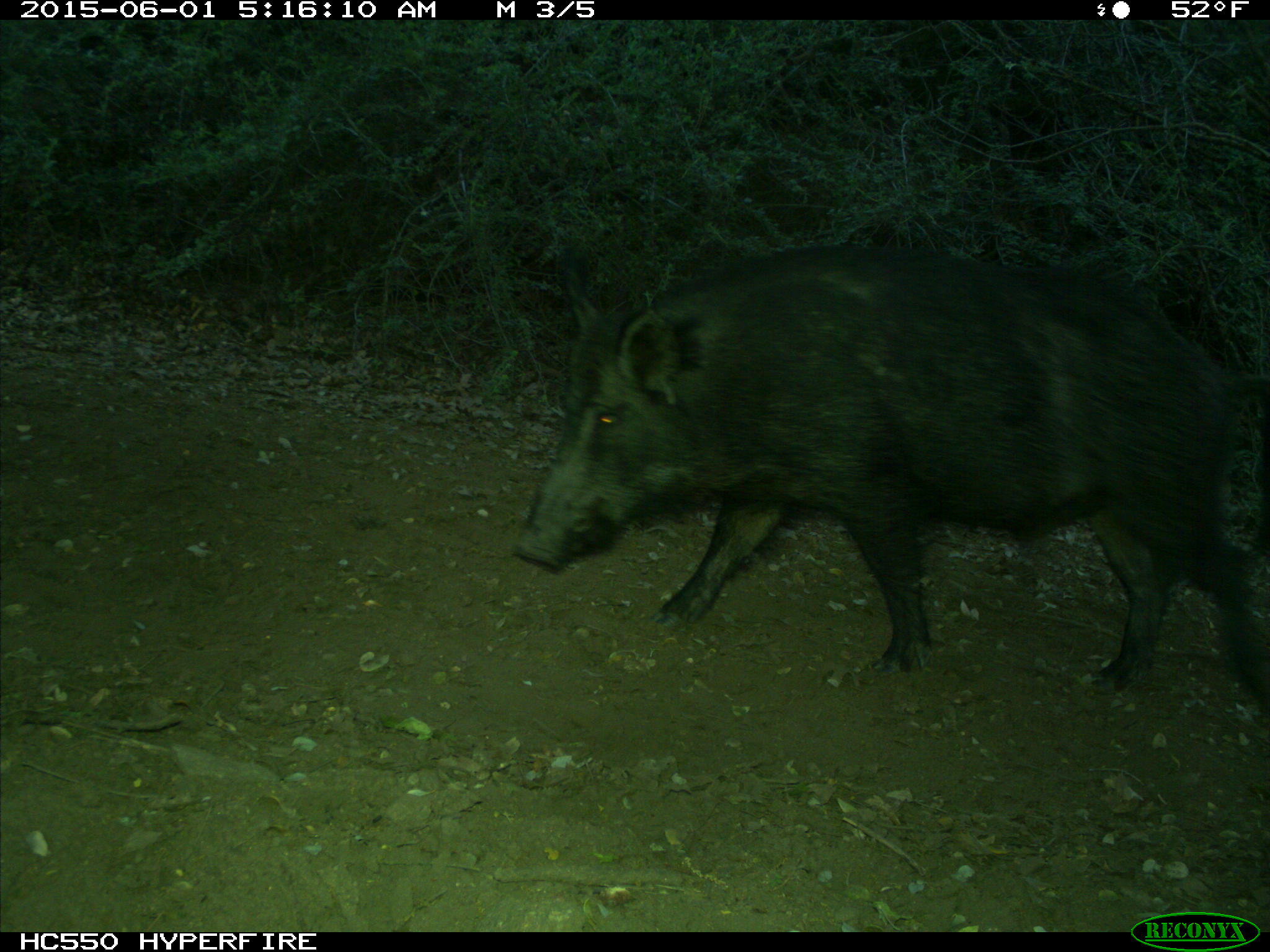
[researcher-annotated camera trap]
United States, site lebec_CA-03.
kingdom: Animalia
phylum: Chordata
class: Mammalia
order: Artiodactyla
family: Suidae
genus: Sus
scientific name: Sus scrofa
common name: wild boar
Sus scrofa (wild boar).